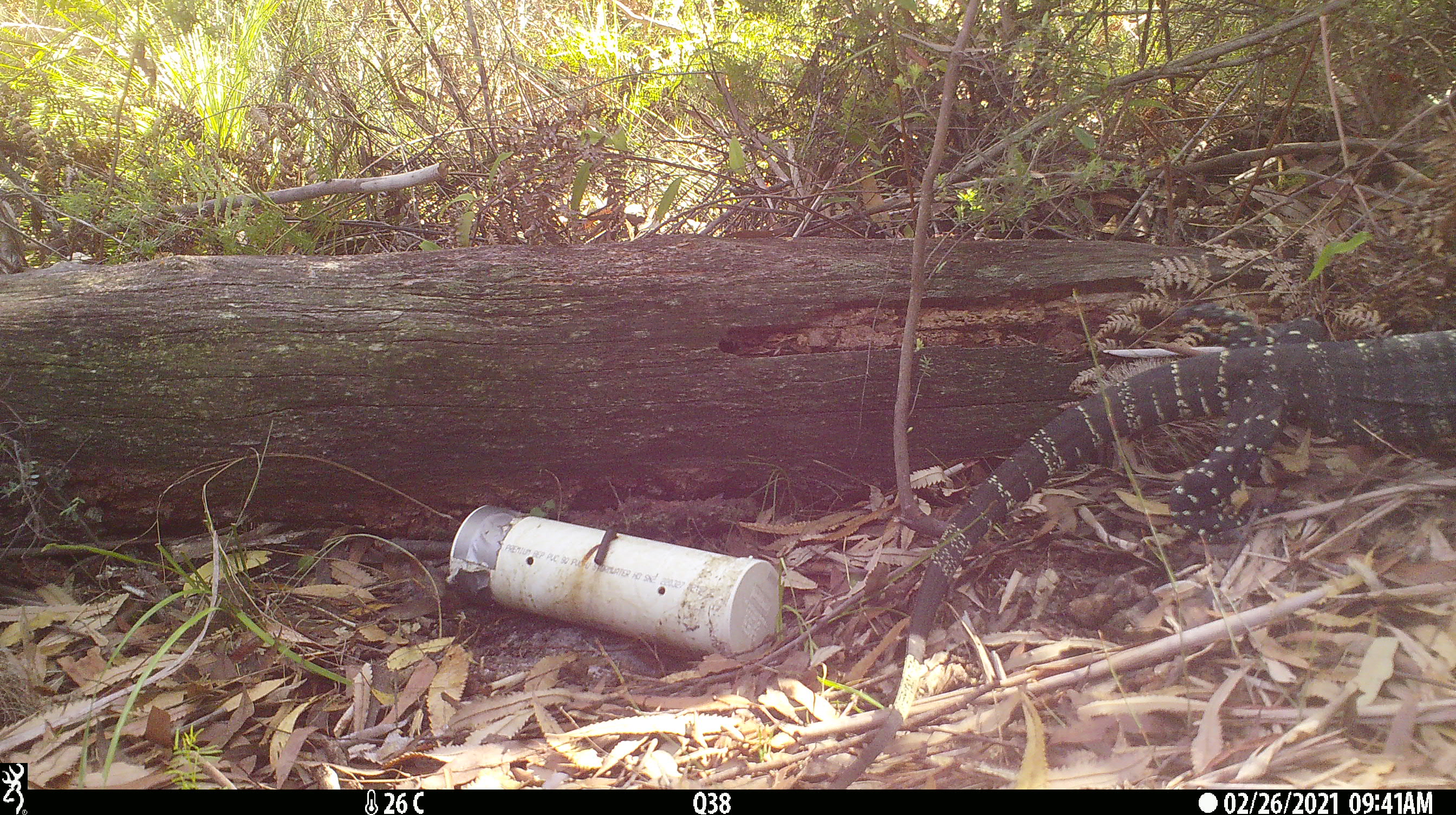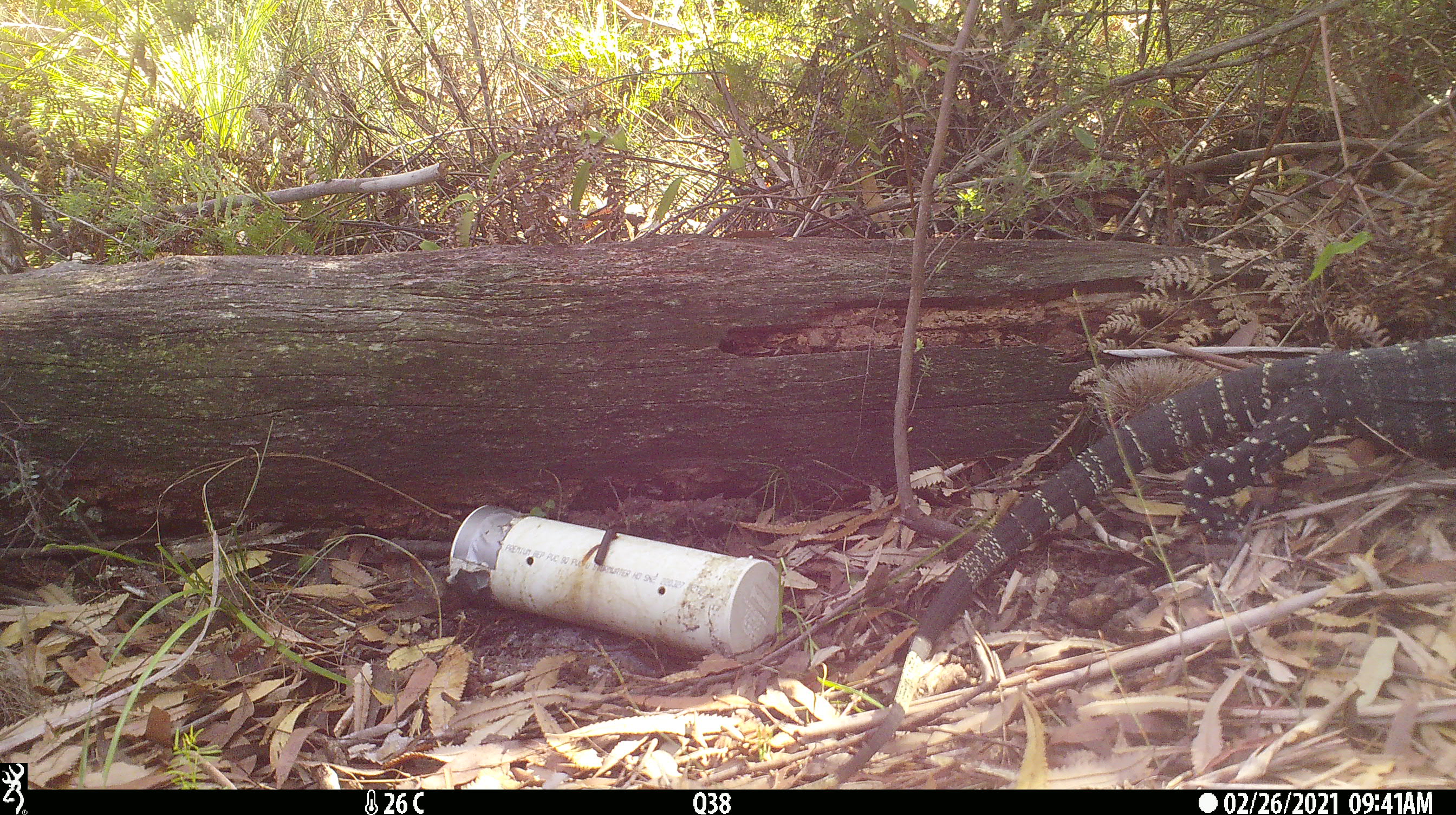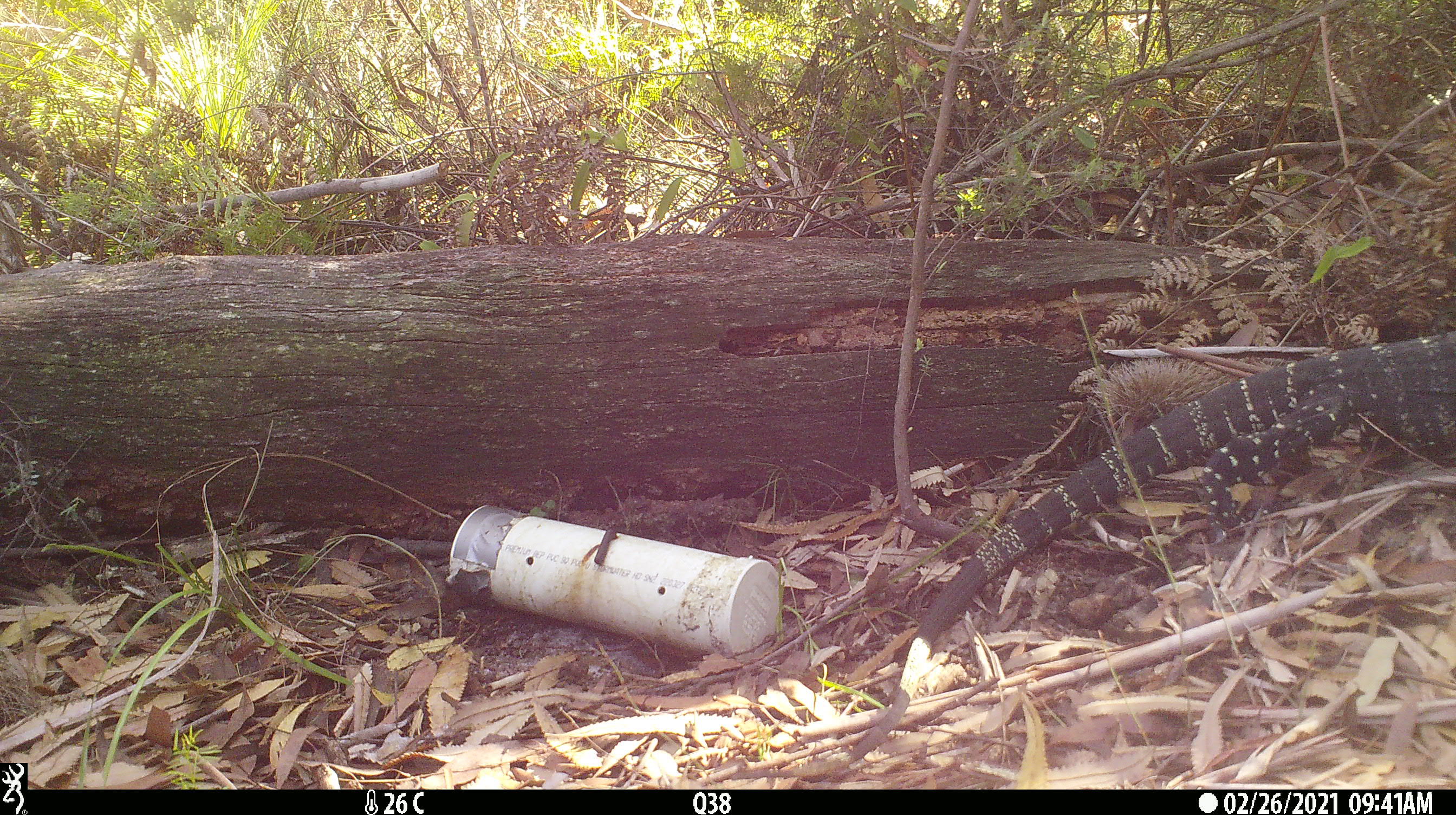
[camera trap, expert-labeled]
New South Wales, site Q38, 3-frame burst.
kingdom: Animalia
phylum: Chordata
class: Reptilia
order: Squamata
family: Varanidae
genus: Varanus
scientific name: Varanus varius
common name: lace monitor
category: goanna